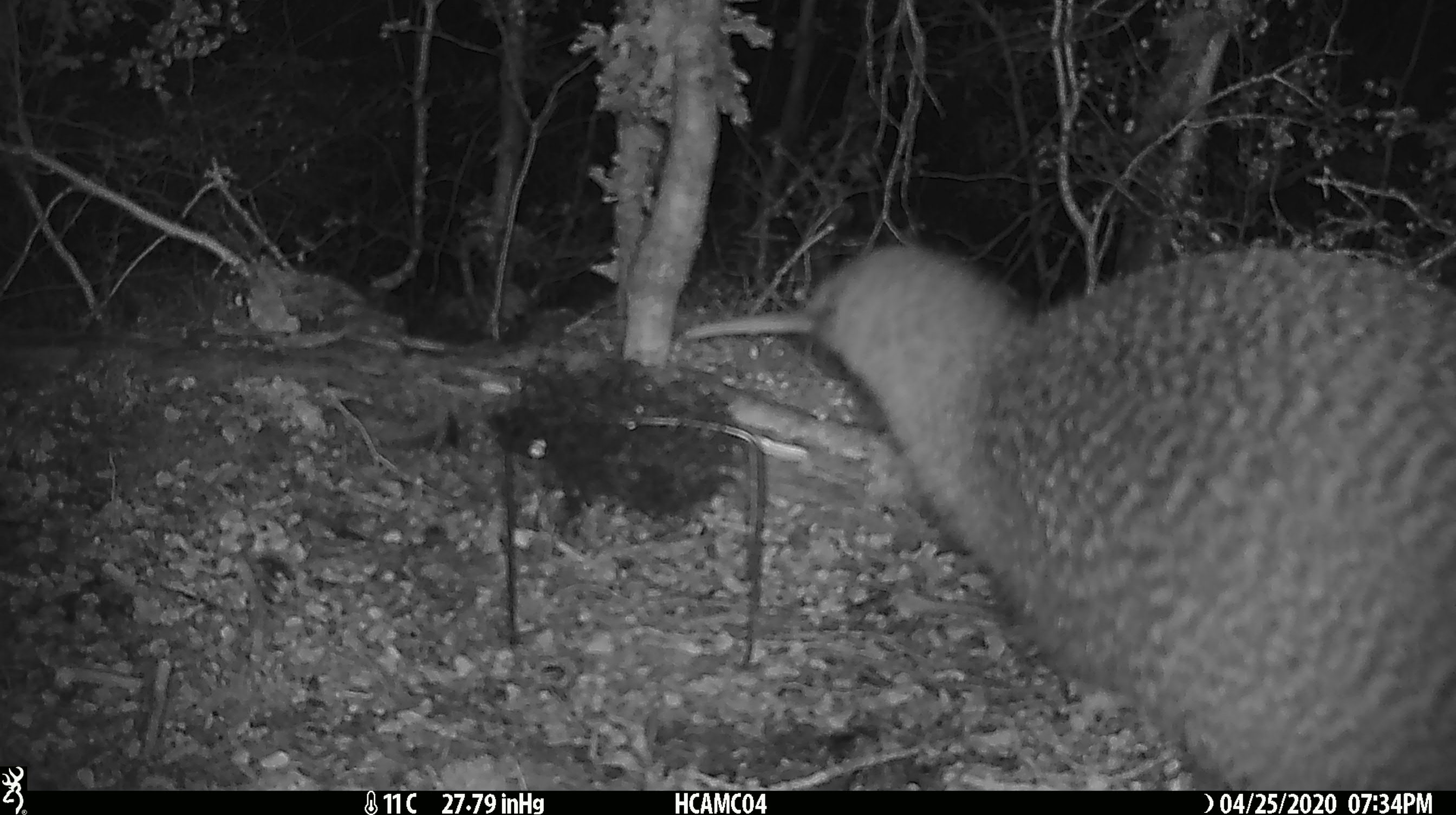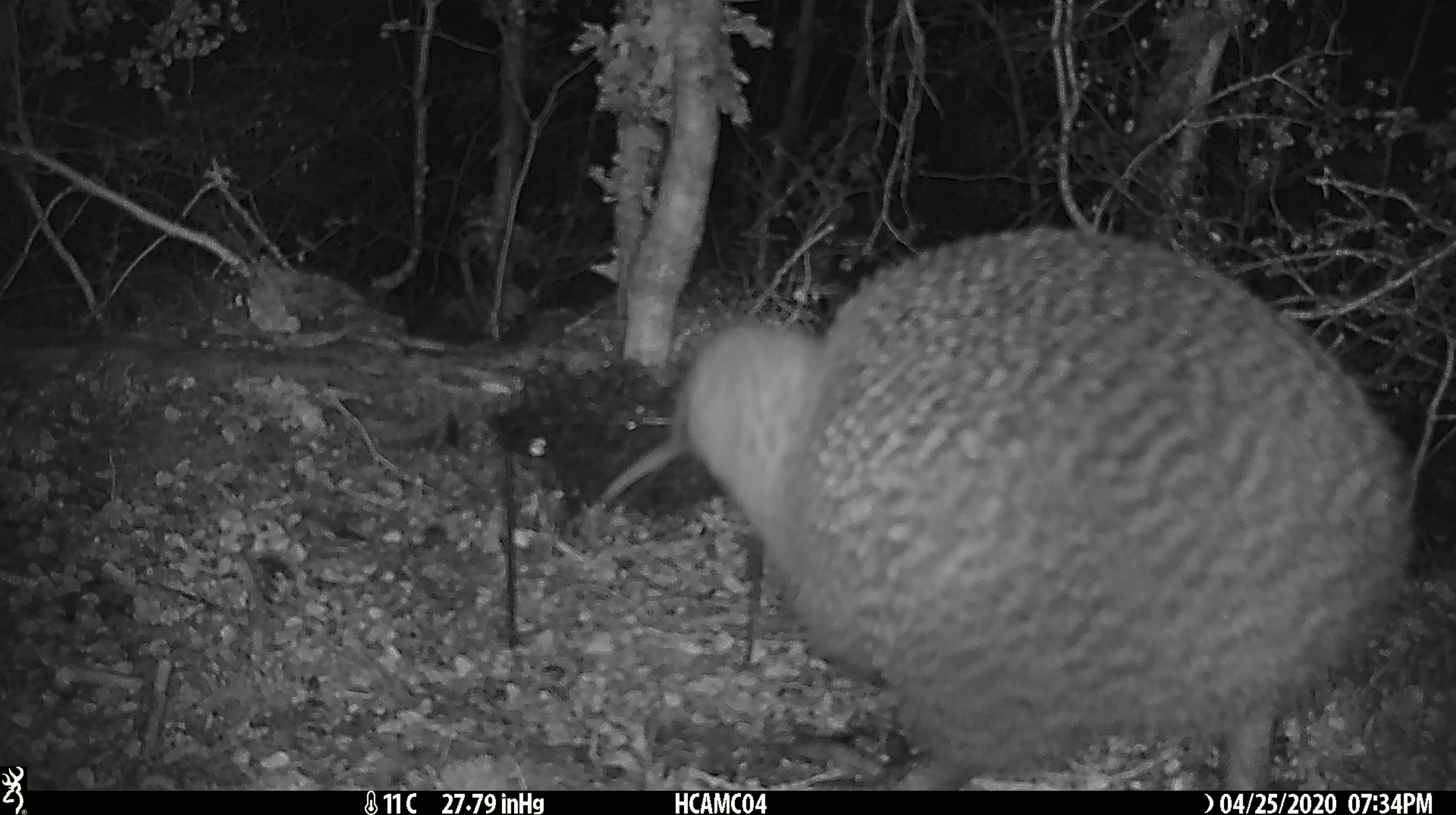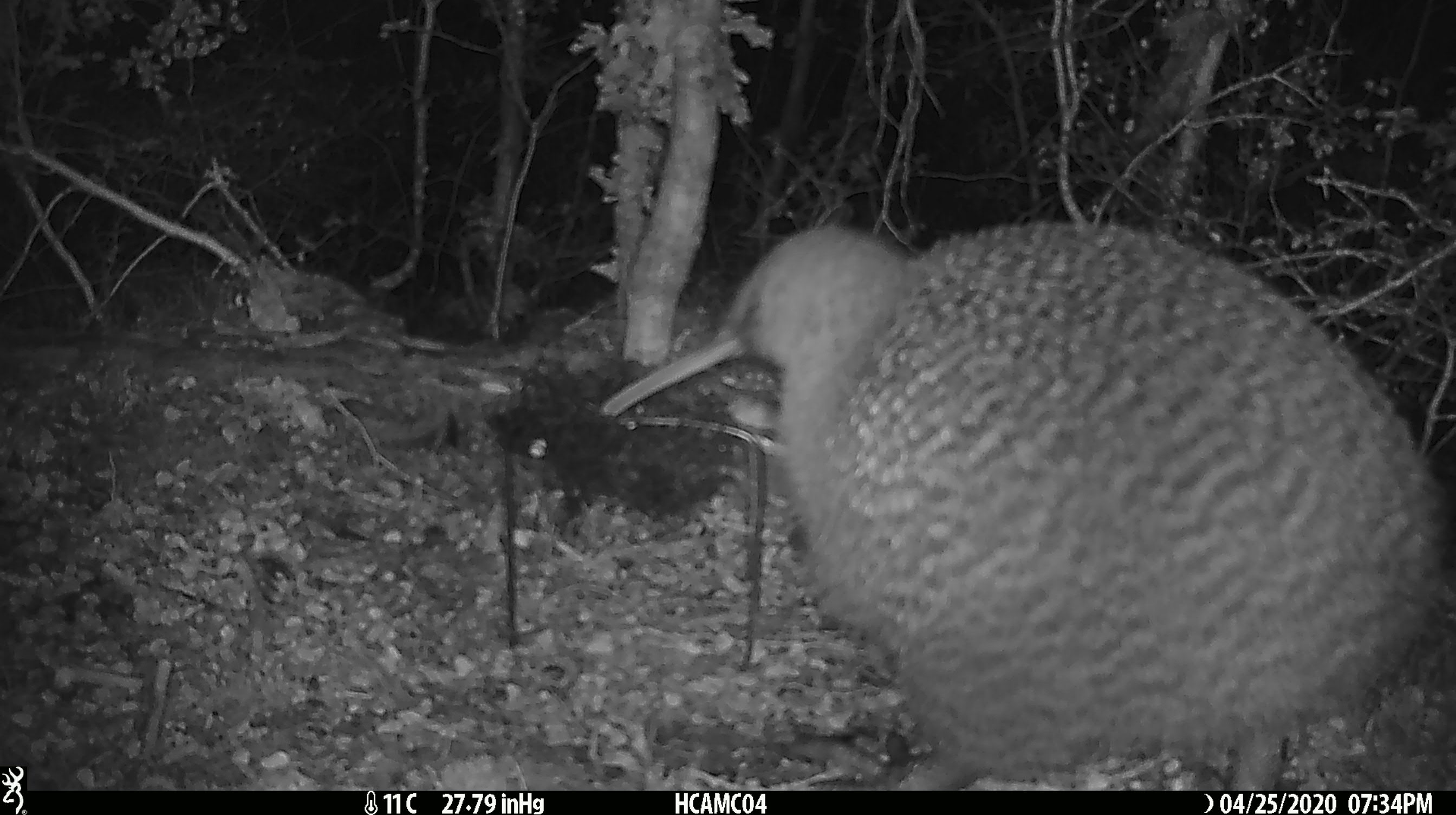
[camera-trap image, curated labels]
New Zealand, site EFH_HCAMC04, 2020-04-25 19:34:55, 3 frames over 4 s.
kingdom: Animalia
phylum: Chordata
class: Aves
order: Apterygiformes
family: Apterygidae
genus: Apteryx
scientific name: Apteryx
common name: kiwi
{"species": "kiwi (Apteryx)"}